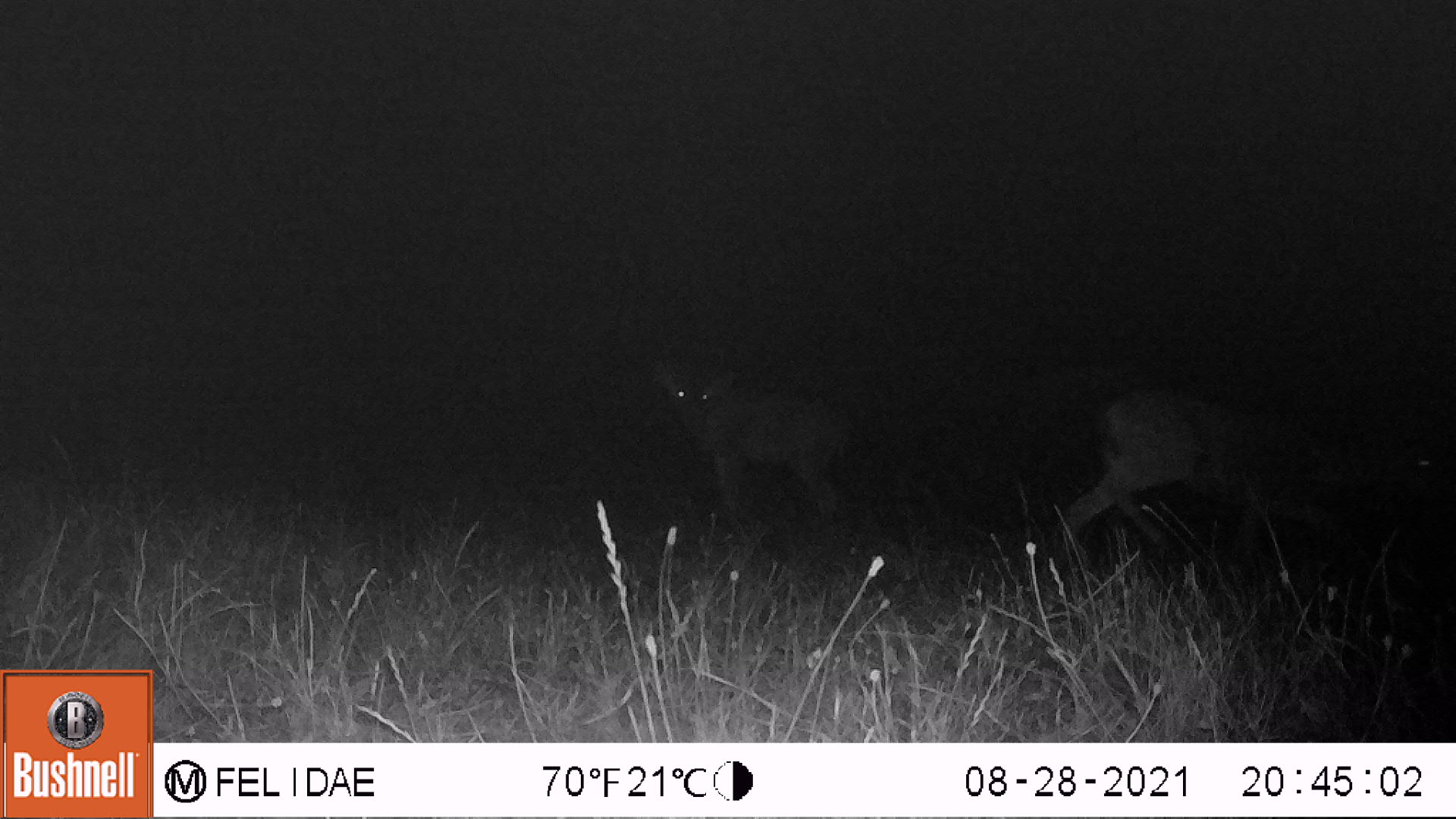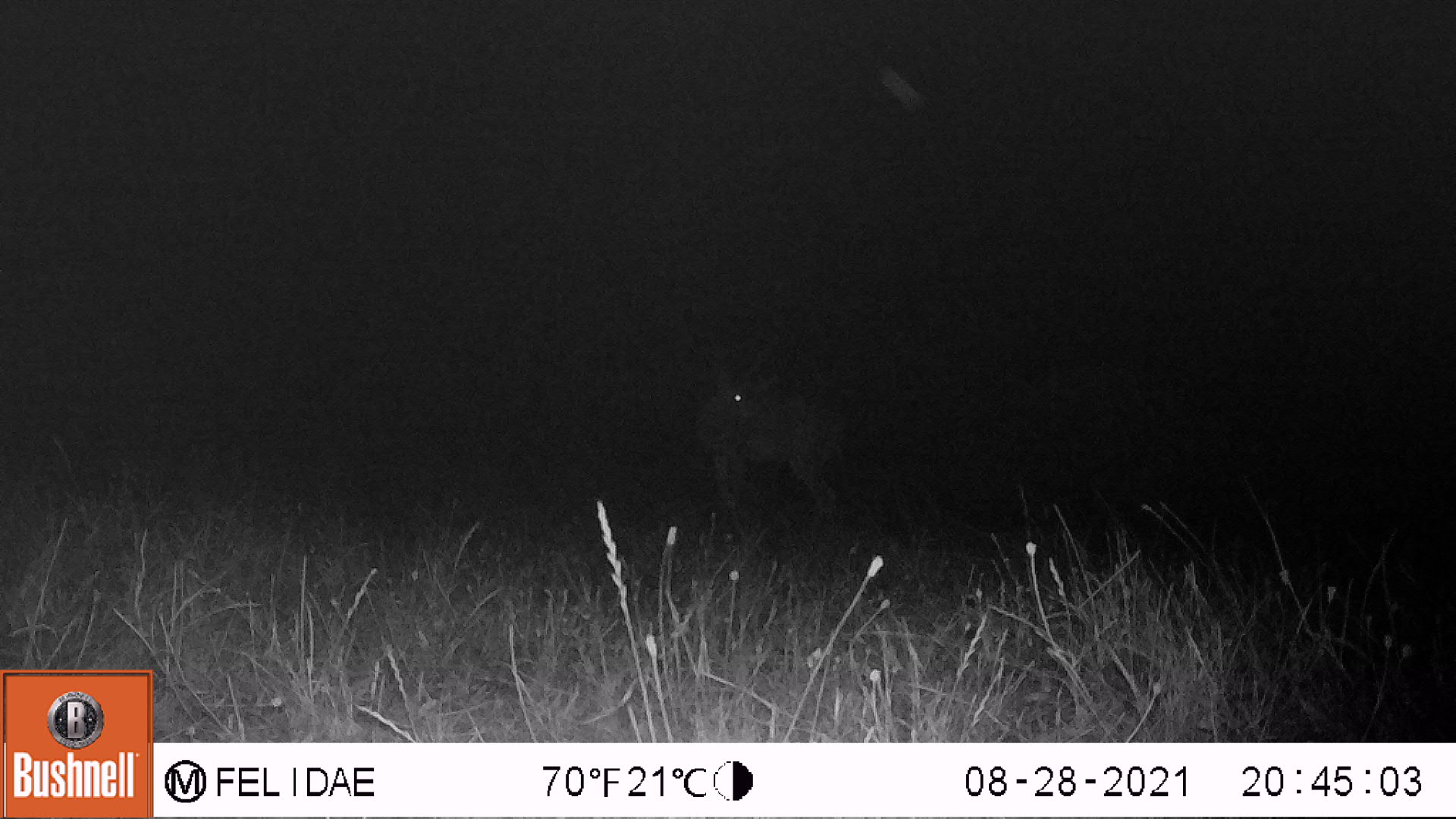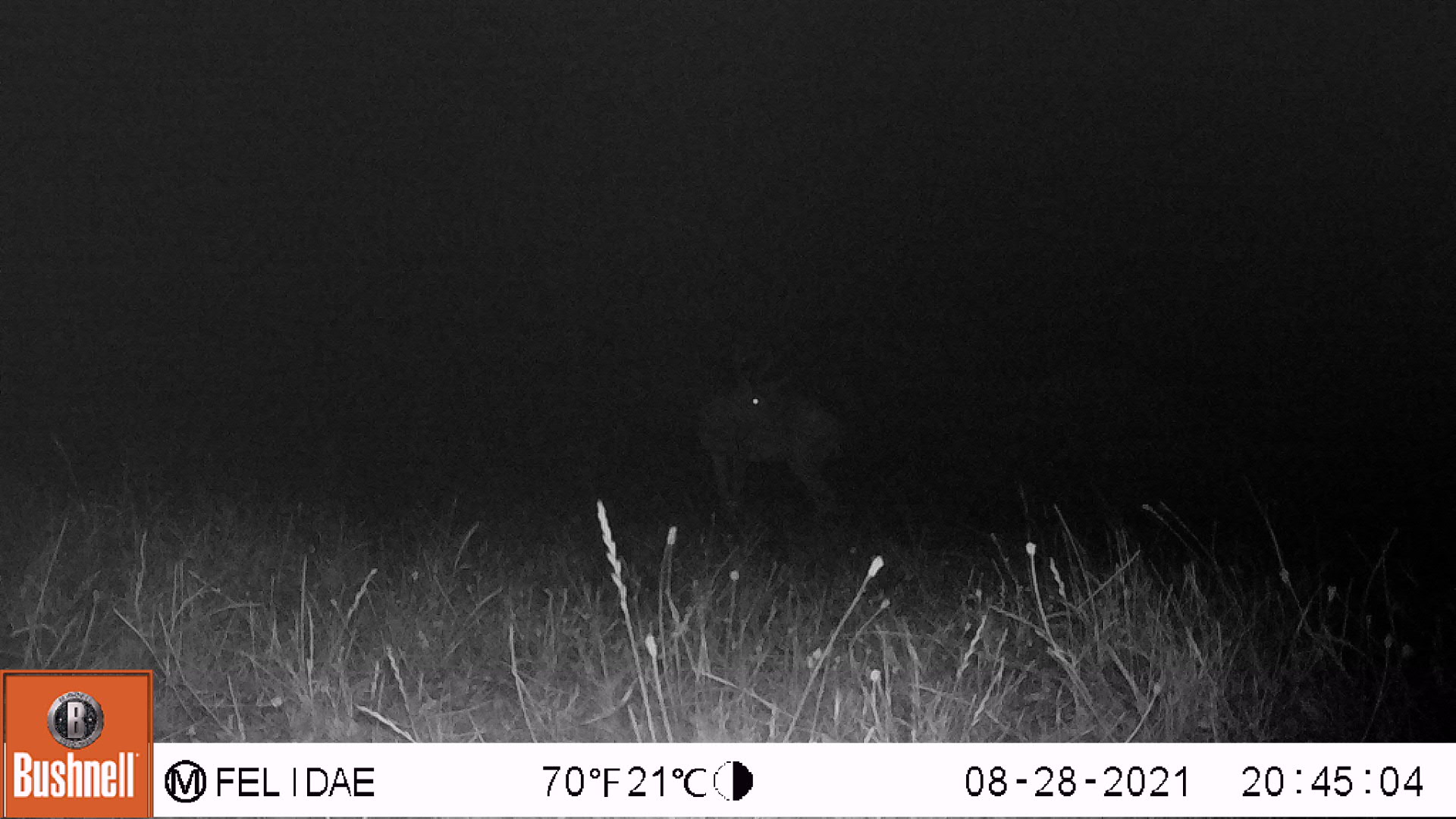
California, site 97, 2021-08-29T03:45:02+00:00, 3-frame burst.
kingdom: Animalia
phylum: Chordata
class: Mammalia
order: Artiodactyla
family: Cervidae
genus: Odocoileus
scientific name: Odocoileus hemionus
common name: mule deer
Mule deer (Odocoileus hemionus).